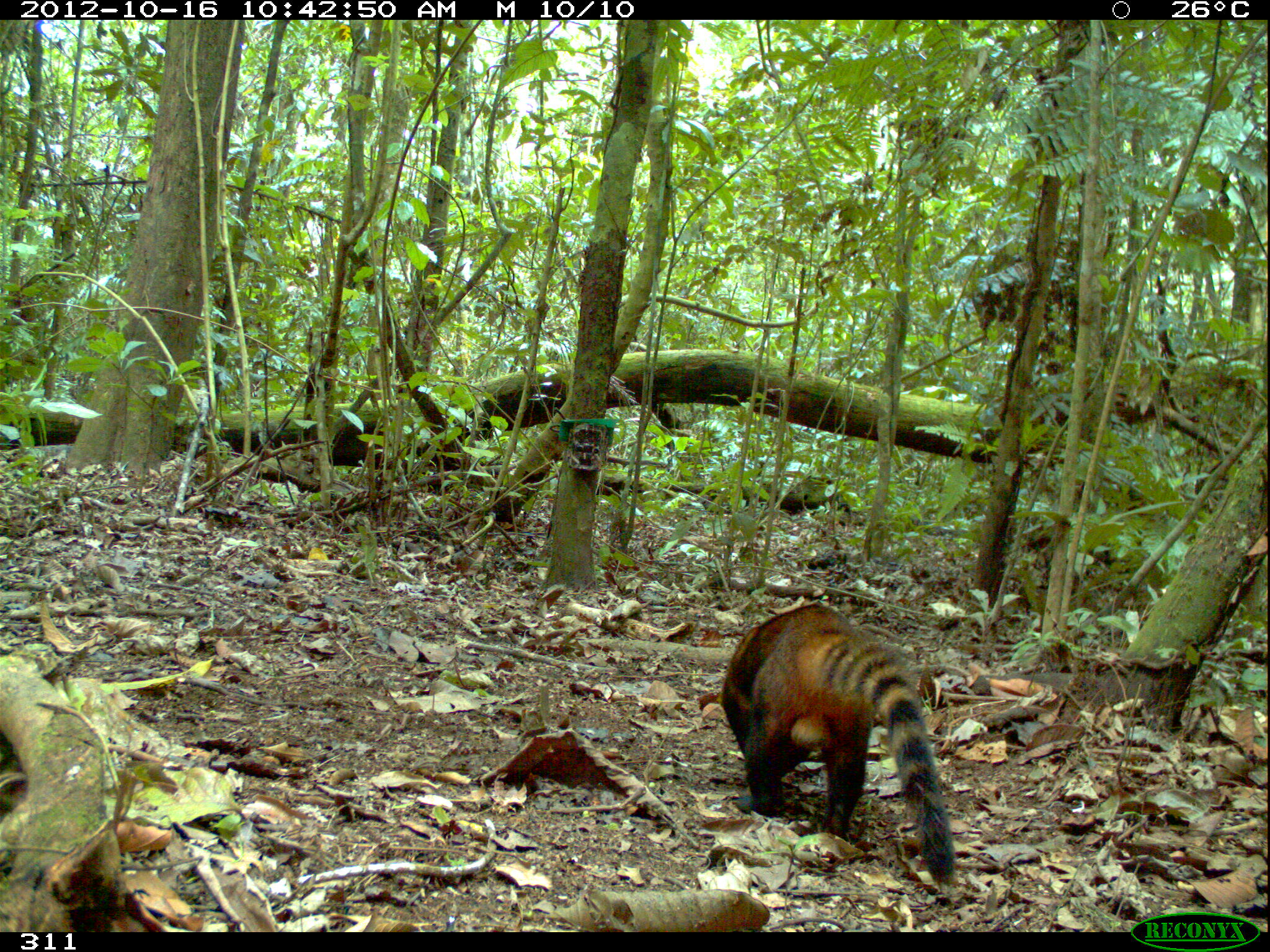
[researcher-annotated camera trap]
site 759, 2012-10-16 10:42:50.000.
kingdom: Animalia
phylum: Chordata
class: Mammalia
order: Carnivora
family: Procyonidae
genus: Nasua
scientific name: Nasua nasua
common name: south american coati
Nasua nasua (south american coati).